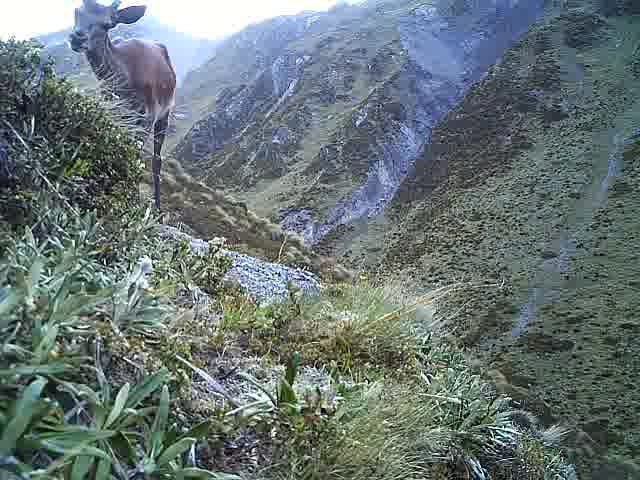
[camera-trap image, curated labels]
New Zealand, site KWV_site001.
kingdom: Animalia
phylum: Chordata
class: Mammalia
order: Artiodactyla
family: Cervidae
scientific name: Cervidae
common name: deer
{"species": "deer (Cervidae)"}